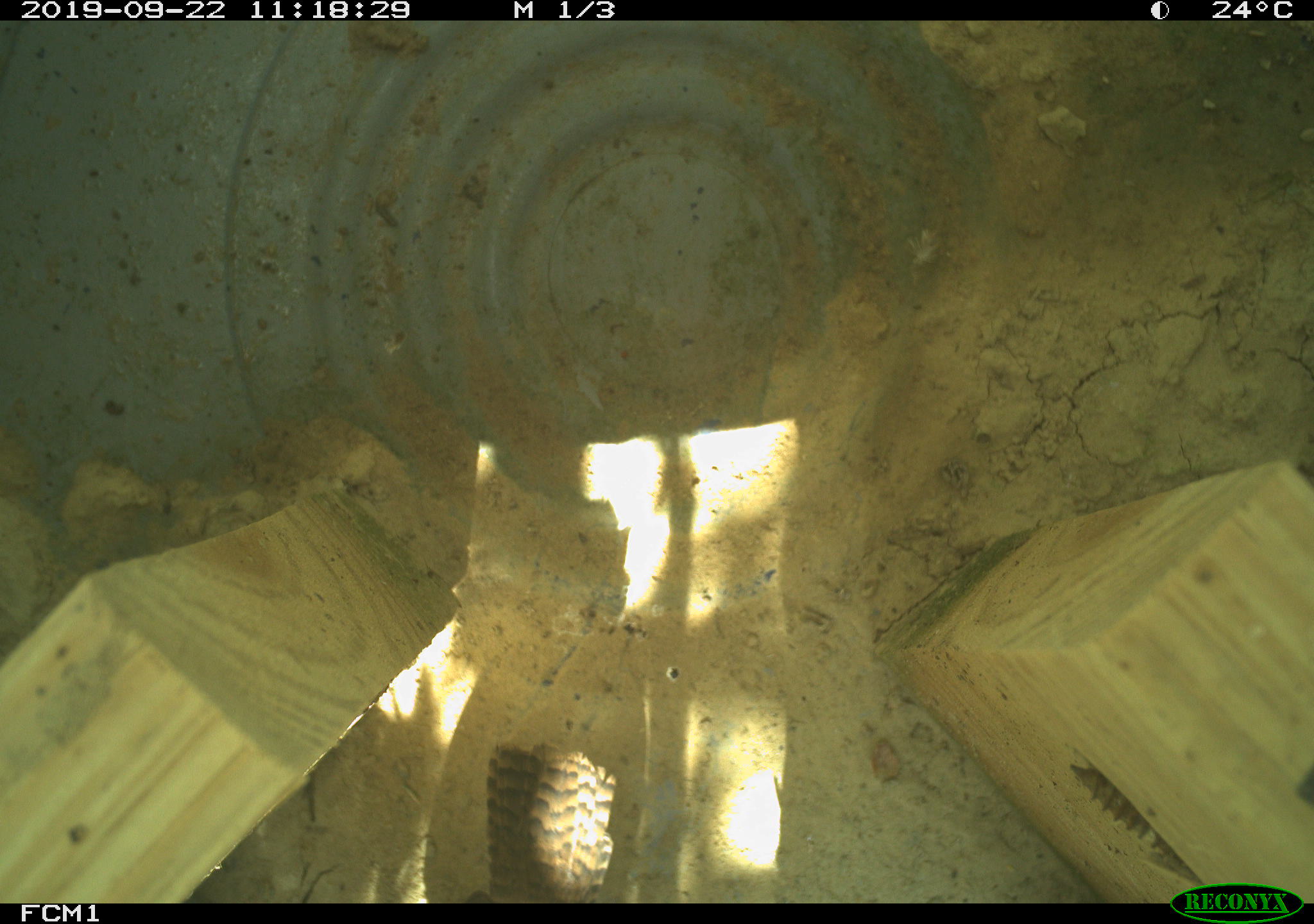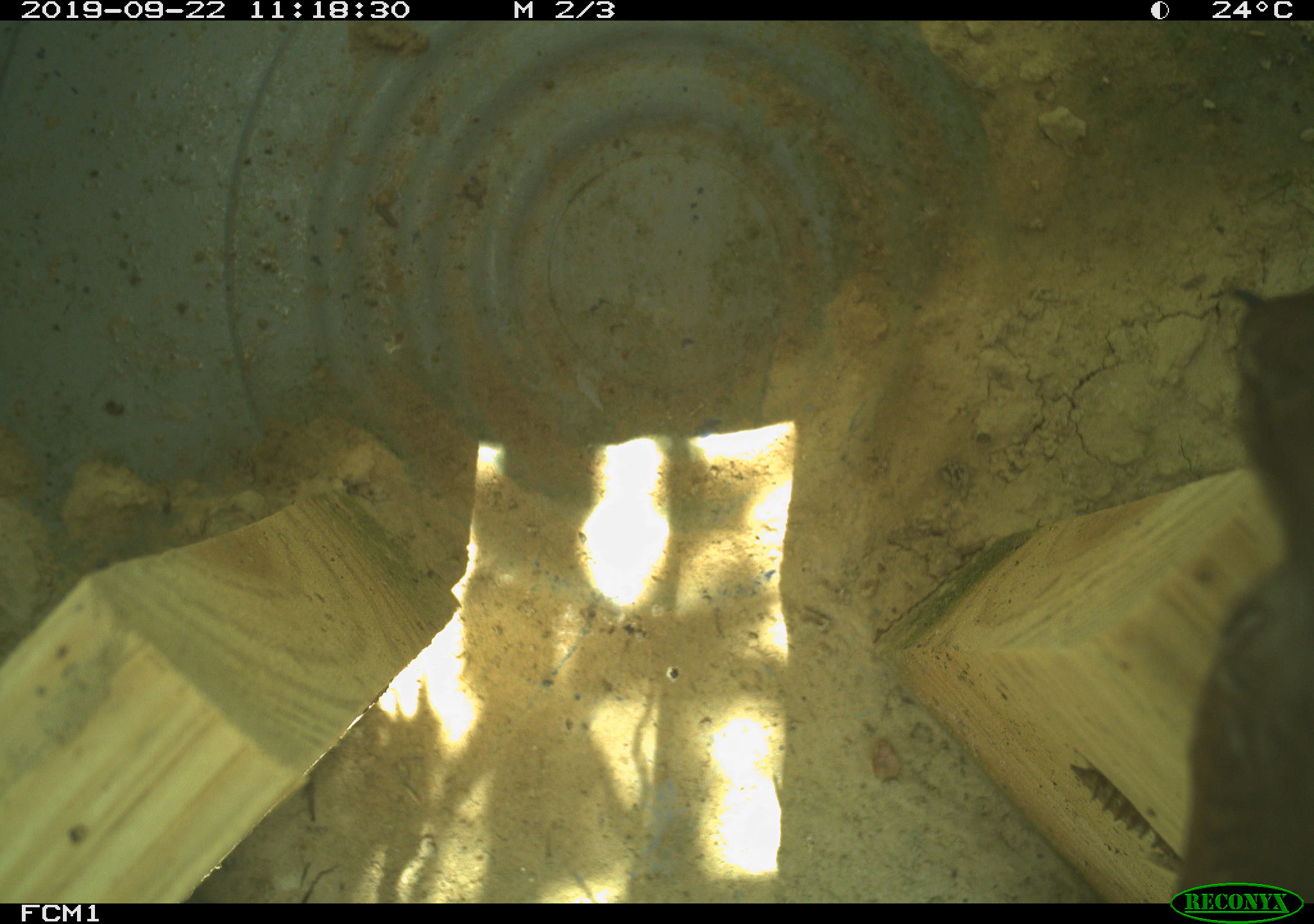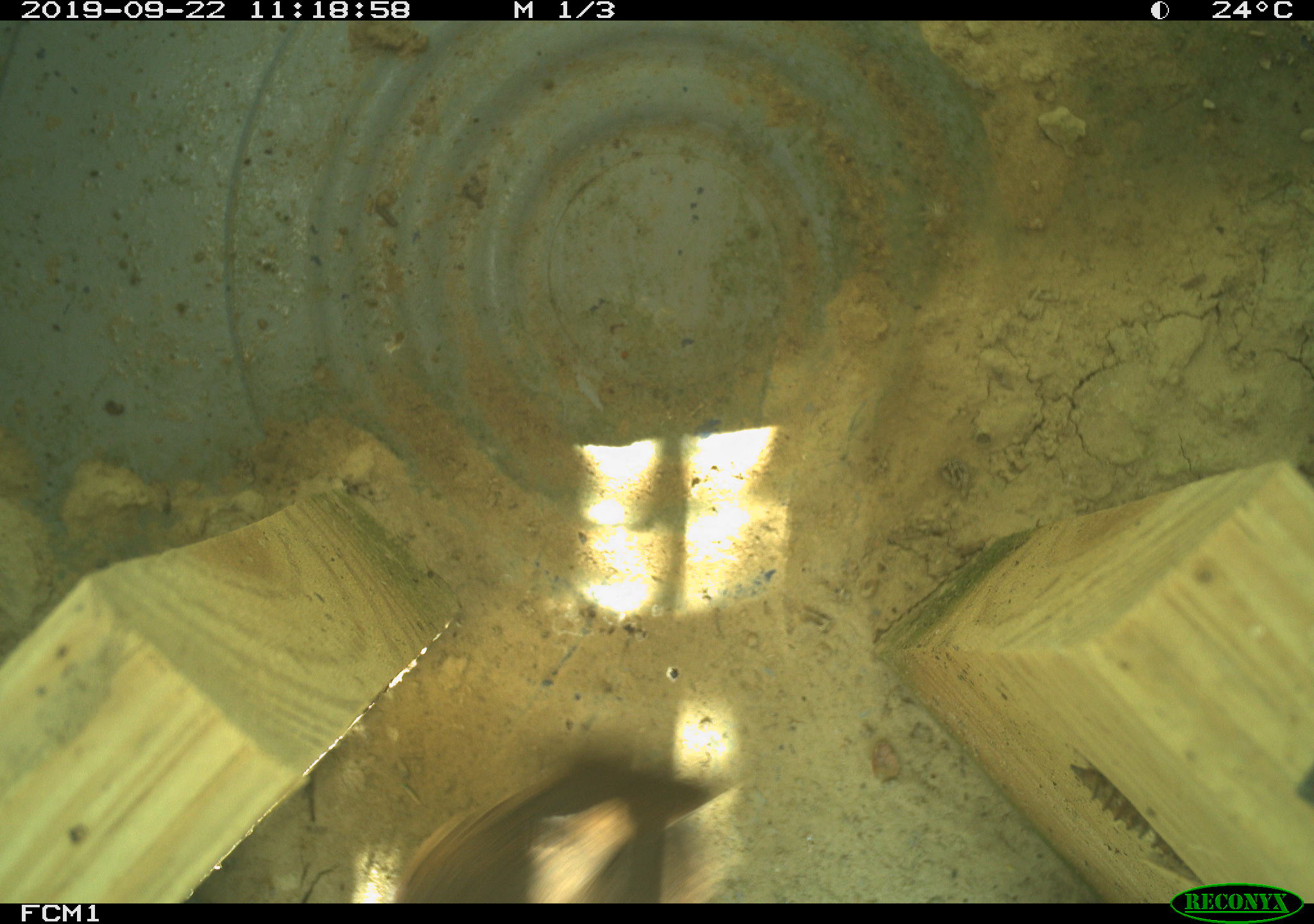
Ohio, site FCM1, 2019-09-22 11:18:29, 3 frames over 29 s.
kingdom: Animalia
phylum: Chordata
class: Aves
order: Passeriformes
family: Troglodytidae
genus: Troglodytes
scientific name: Troglodytes aedon aedon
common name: northern house wren